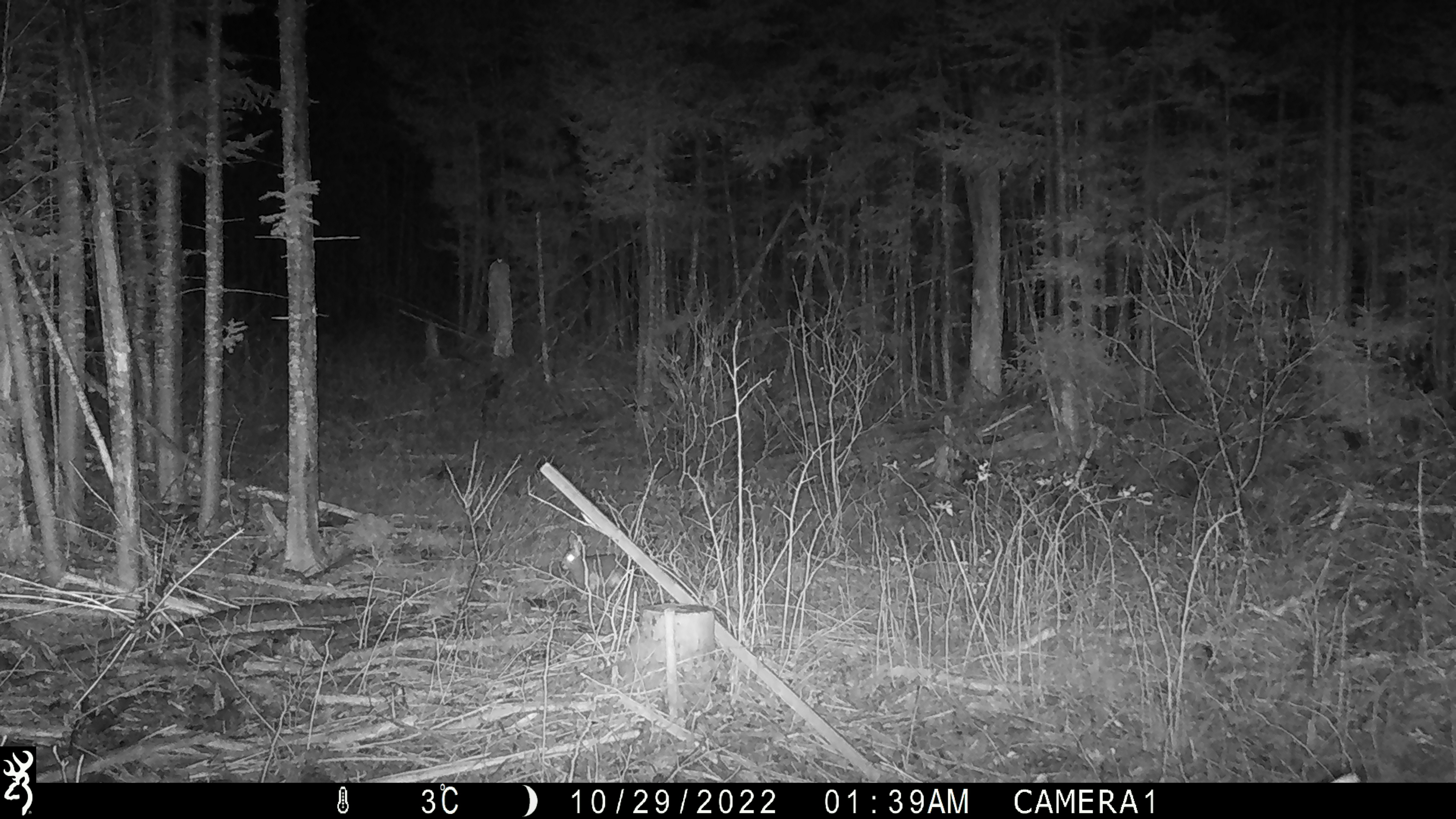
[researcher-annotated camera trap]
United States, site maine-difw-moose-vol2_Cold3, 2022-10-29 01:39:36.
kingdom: Animalia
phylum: Chordata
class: Mammalia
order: Lagomorpha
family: Leporidae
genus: Lepus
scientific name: Lepus americanus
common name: snowshoe hare